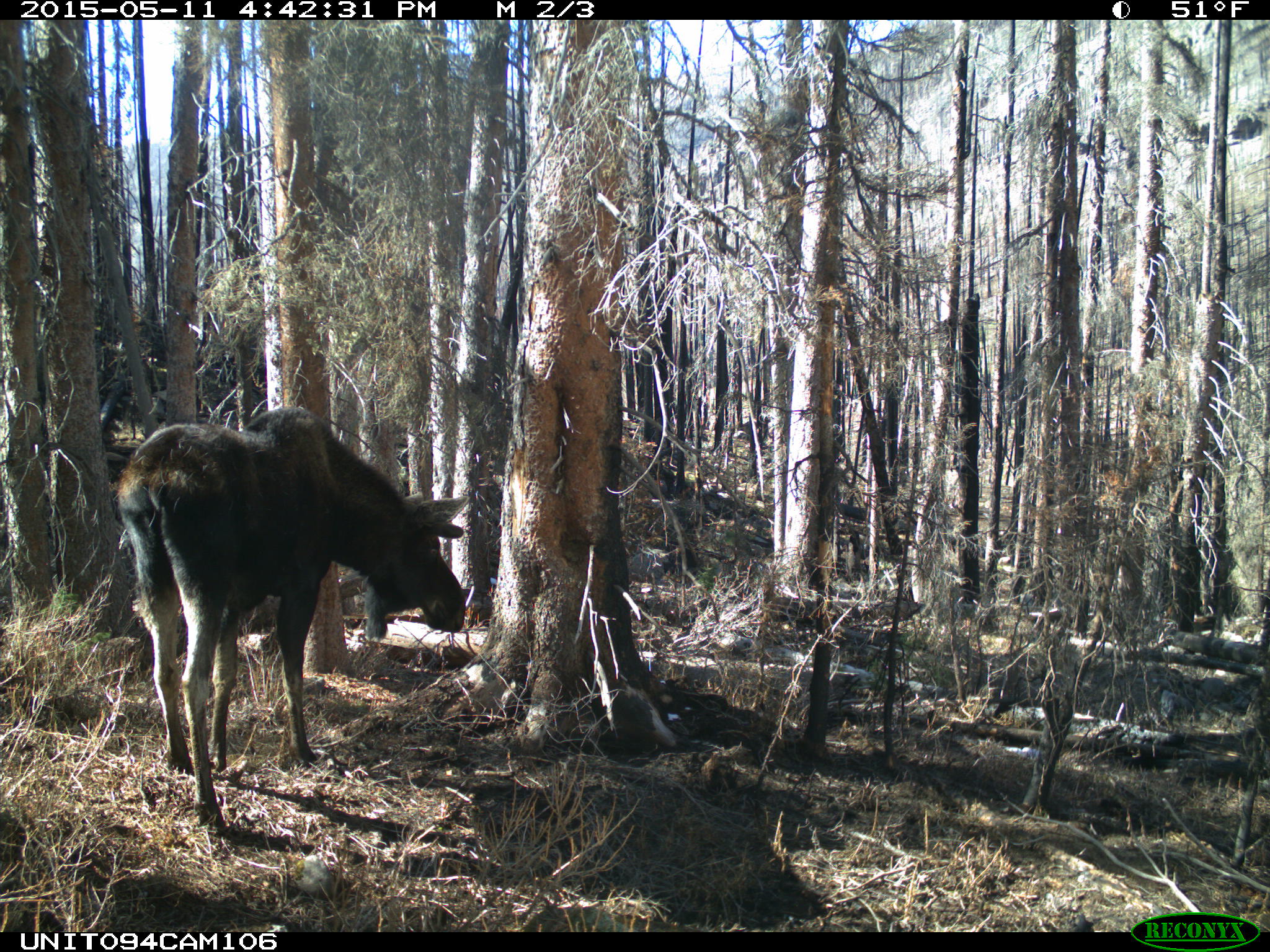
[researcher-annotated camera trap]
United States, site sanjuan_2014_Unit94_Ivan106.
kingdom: Animalia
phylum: Chordata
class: Mammalia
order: Artiodactyla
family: Cervidae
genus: Alces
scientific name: Alces alces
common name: moose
Alces alces (moose).